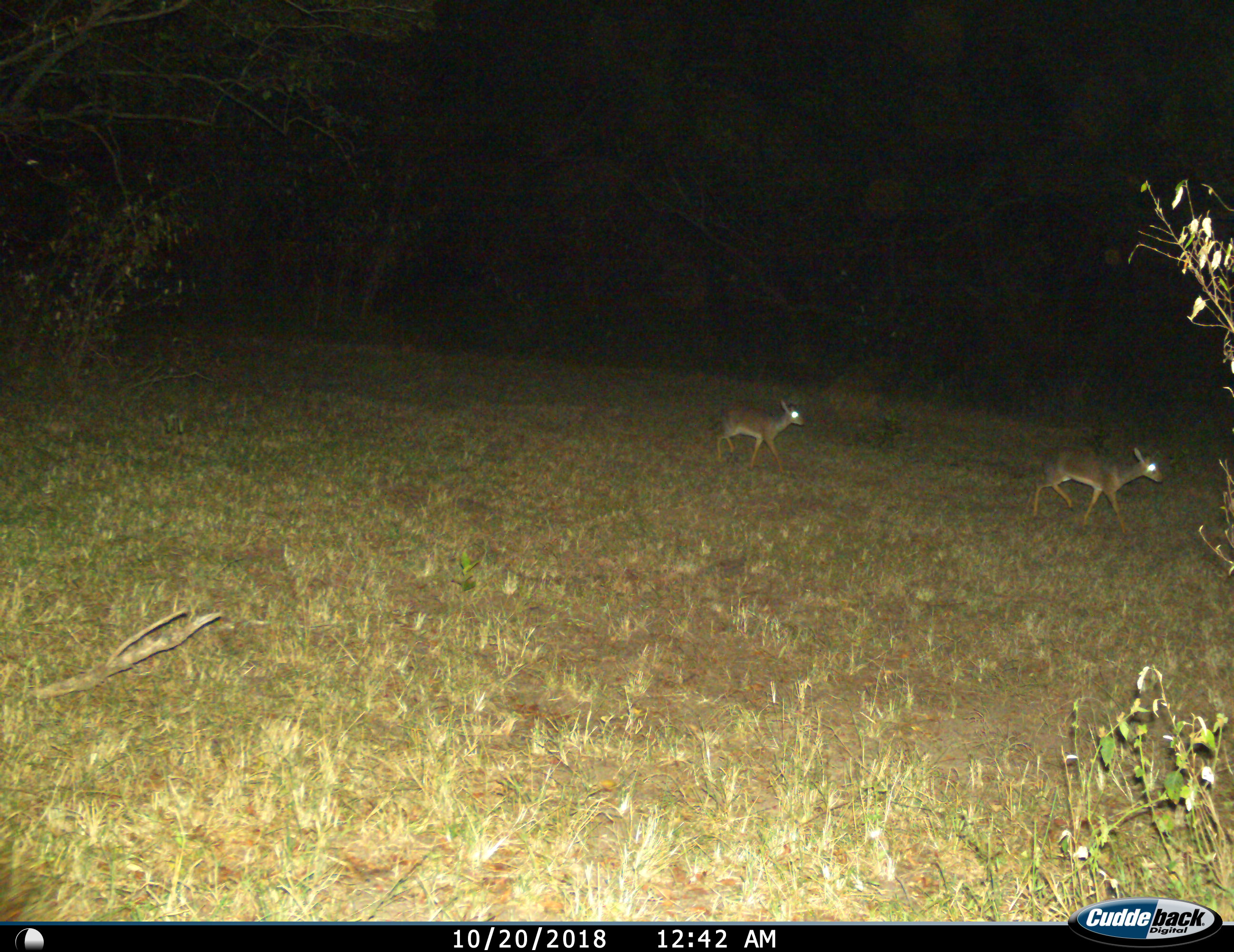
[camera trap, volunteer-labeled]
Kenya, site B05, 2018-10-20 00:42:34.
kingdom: Animalia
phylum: Chordata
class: Mammalia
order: Artiodactyla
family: Bovidae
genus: Madoqua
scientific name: Madoqua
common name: dikdik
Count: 2.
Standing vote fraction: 0%.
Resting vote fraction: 0%.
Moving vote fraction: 100%.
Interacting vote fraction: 0%.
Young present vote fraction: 0%.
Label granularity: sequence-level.